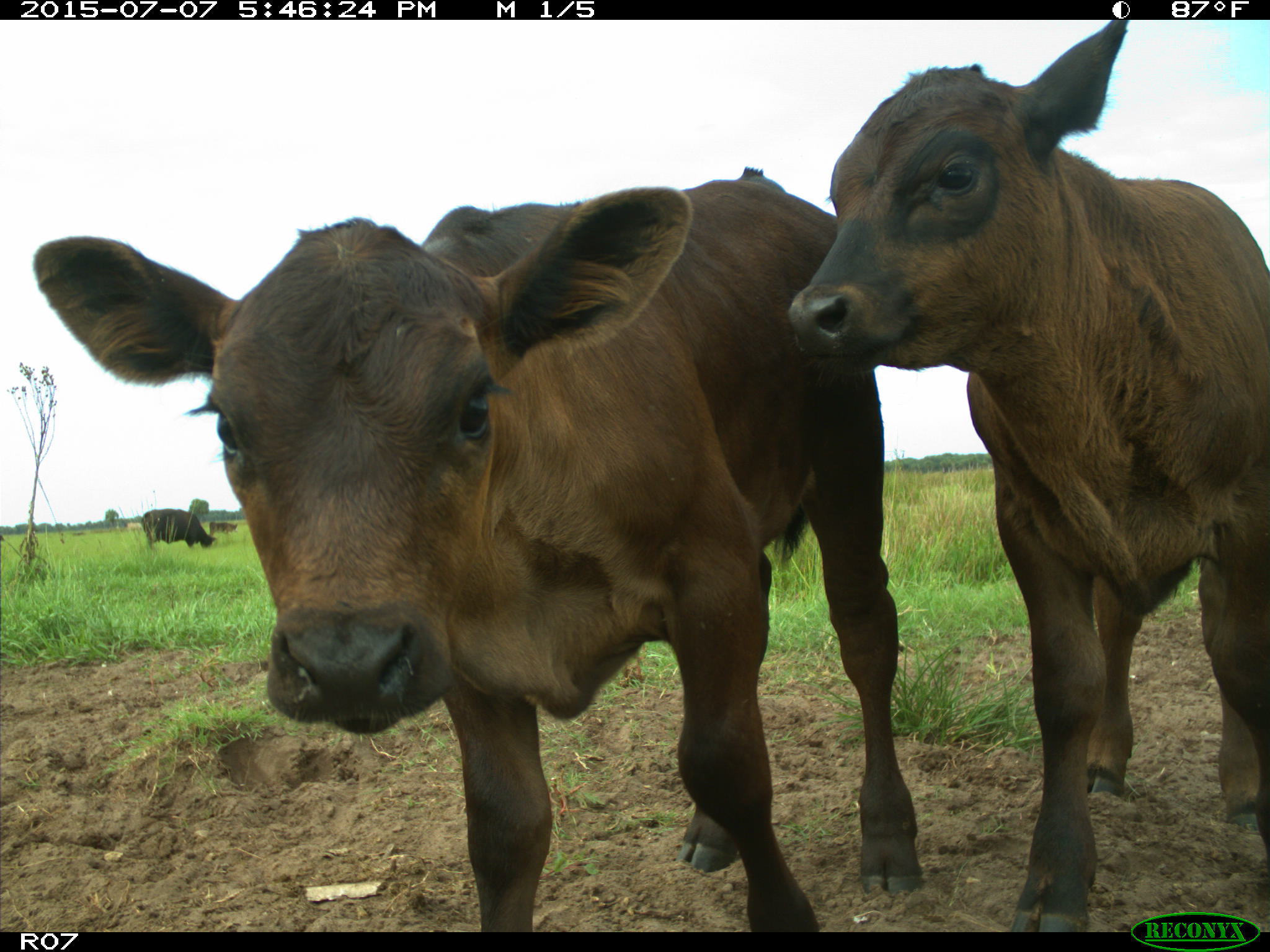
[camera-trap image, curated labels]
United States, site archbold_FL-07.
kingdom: Animalia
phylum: Chordata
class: Mammalia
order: Artiodactyla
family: Bovidae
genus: Bos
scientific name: Bos taurus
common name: domestic cow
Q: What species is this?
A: Bos taurus (domestic cow).